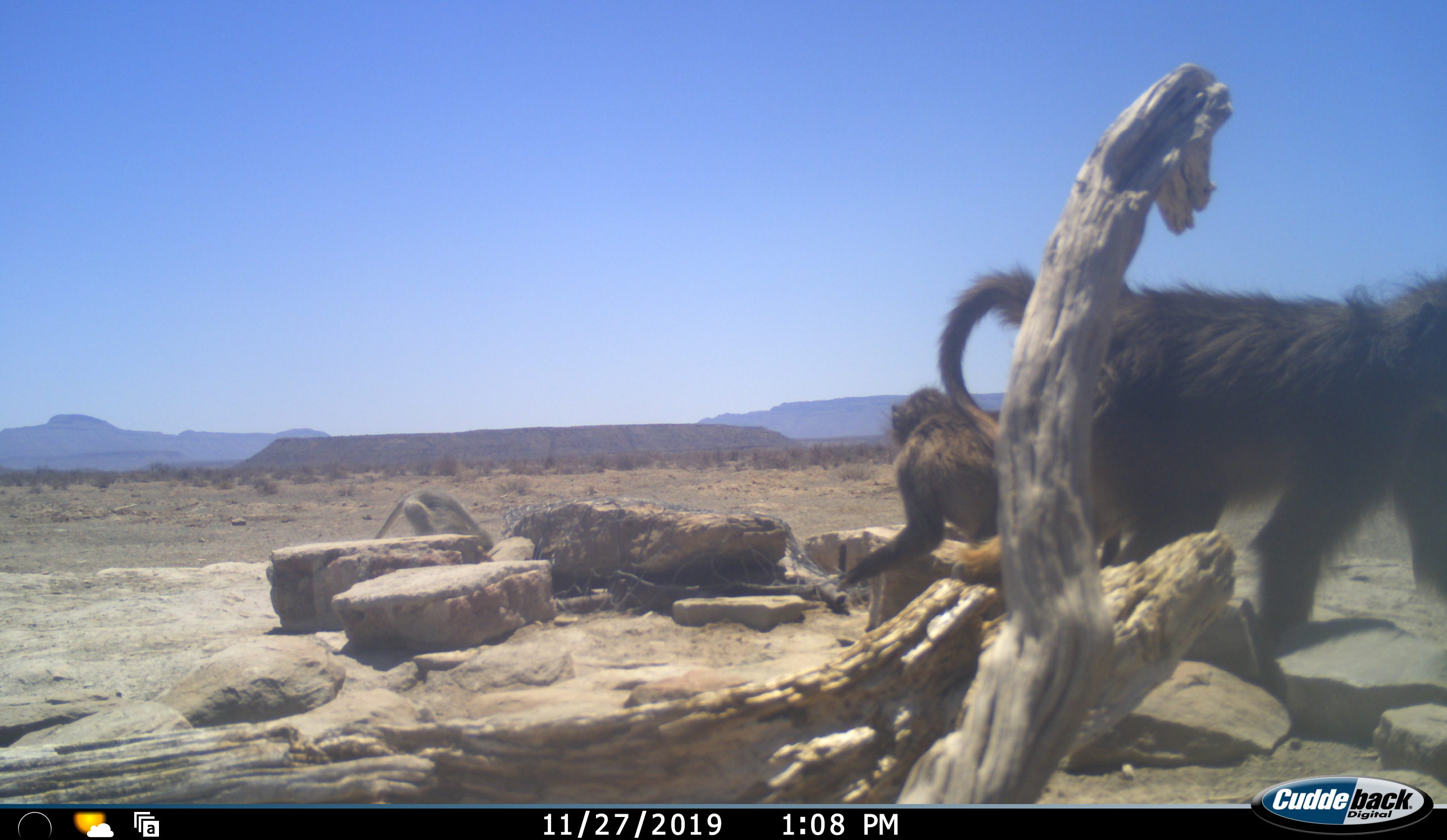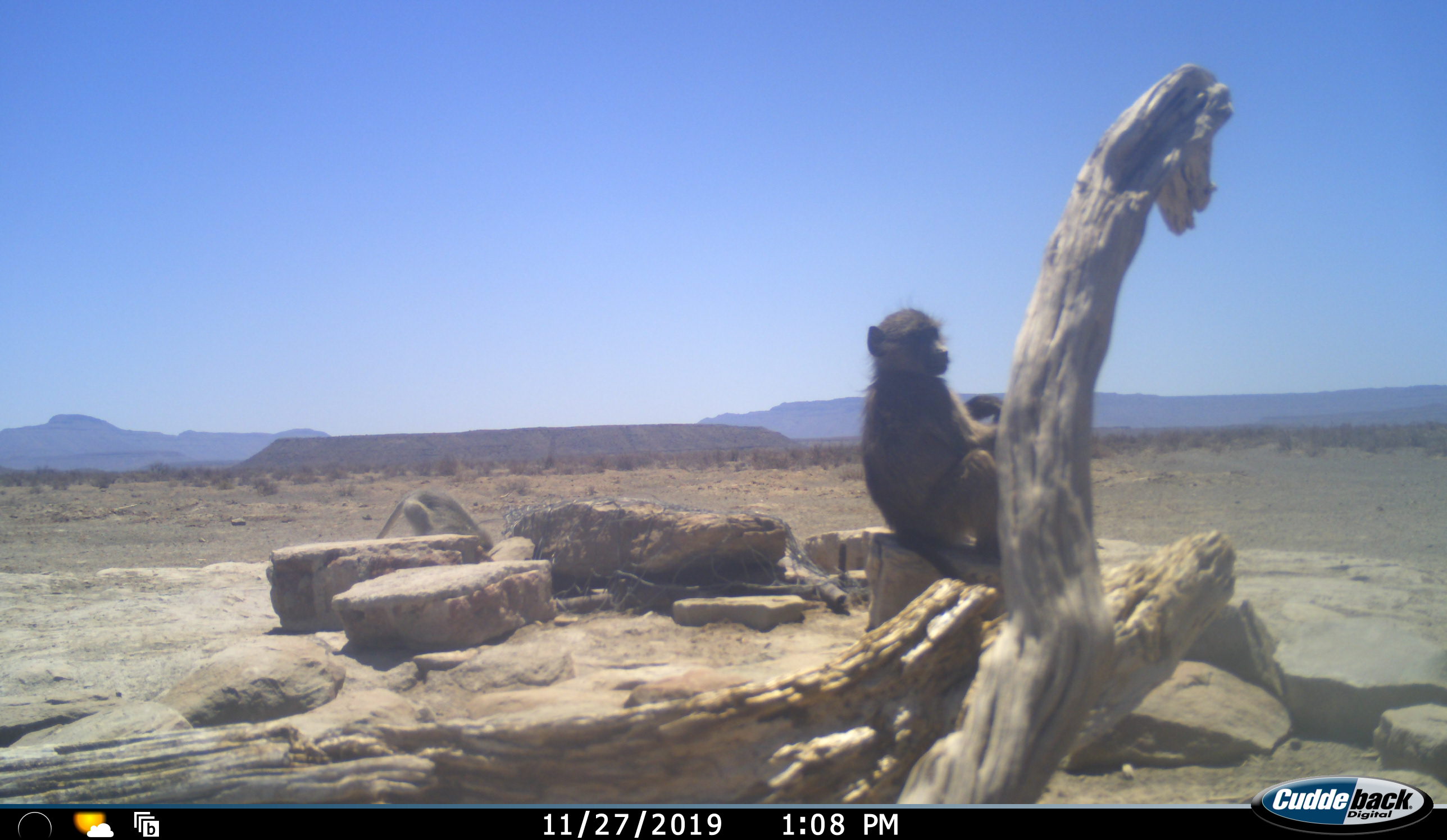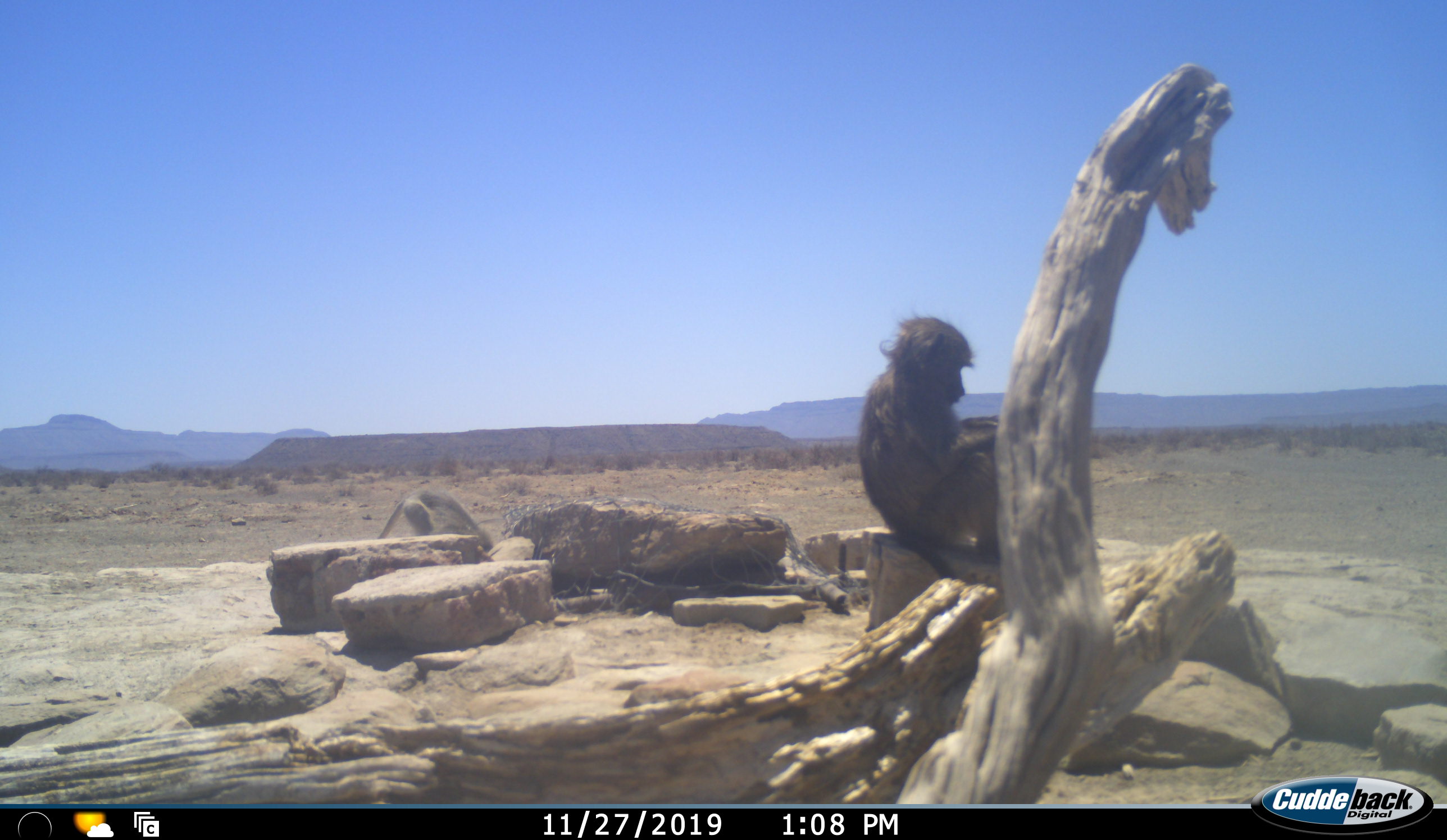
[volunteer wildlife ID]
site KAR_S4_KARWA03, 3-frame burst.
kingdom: Animalia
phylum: Chordata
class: Mammalia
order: Primates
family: Cercopithecidae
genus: Papio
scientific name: Papio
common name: baboon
Baboon (Papio), count 2. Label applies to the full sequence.